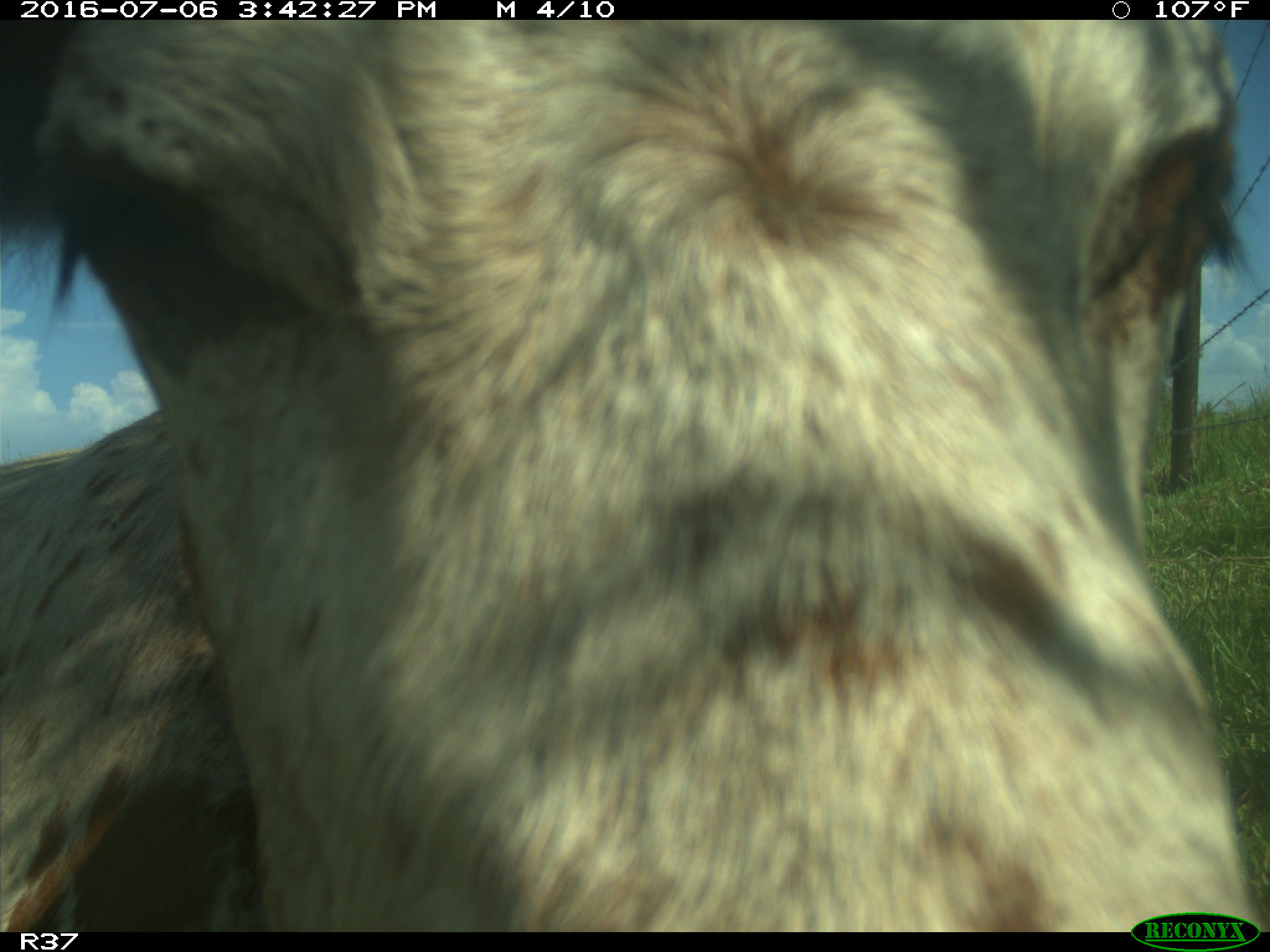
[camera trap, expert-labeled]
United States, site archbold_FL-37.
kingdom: Animalia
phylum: Chordata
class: Mammalia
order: Artiodactyla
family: Bovidae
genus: Bos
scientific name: Bos taurus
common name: domestic cow